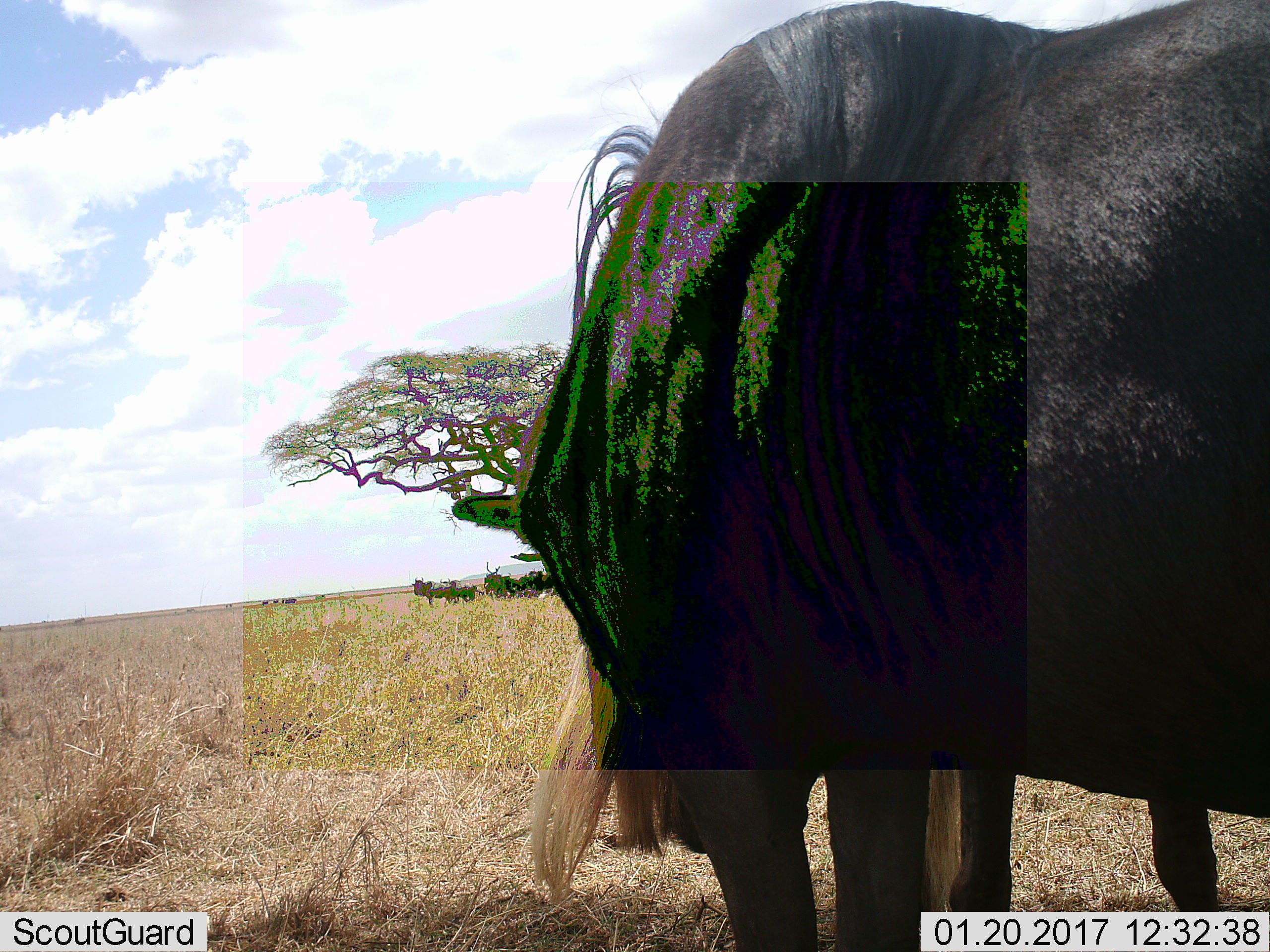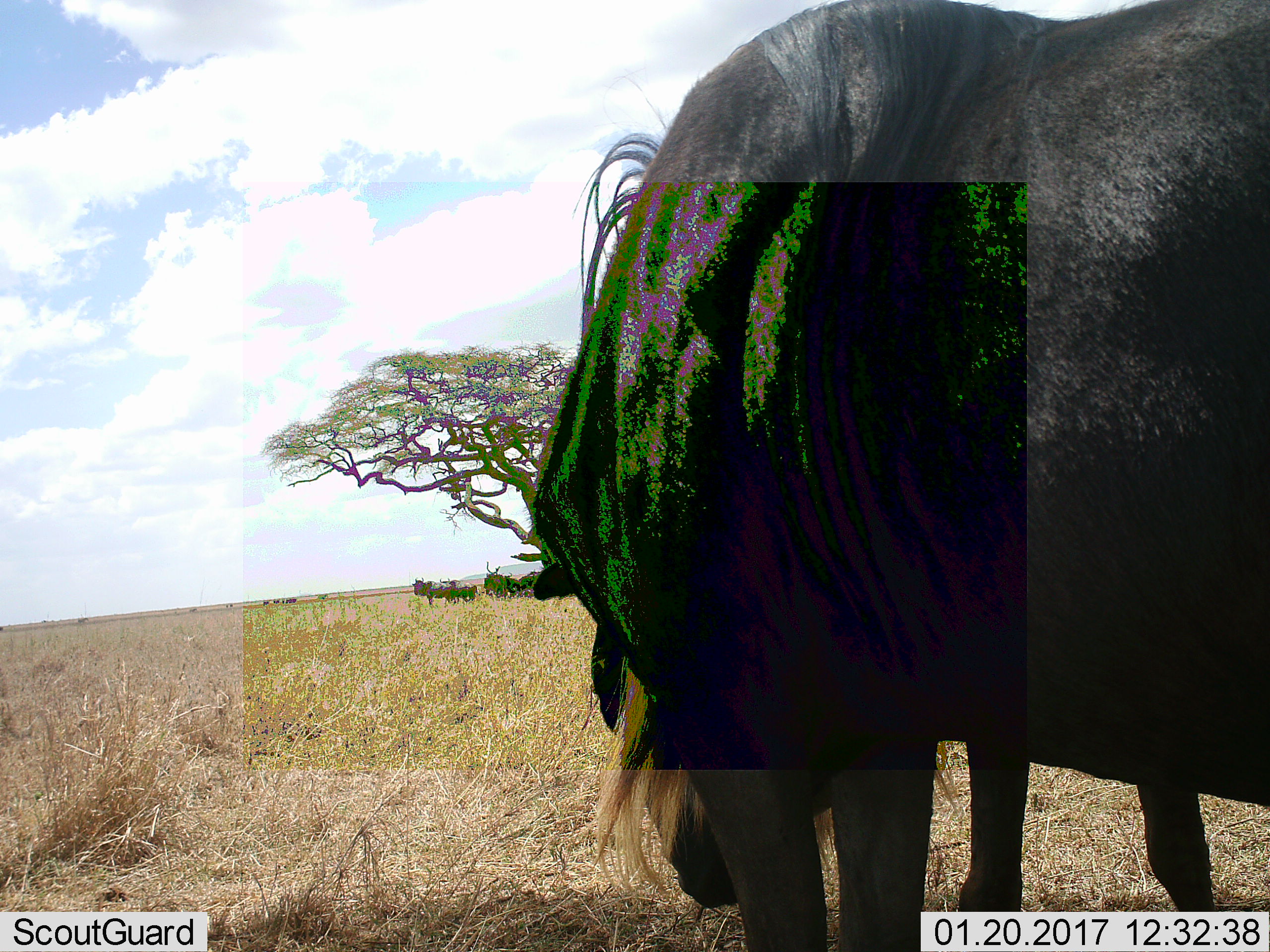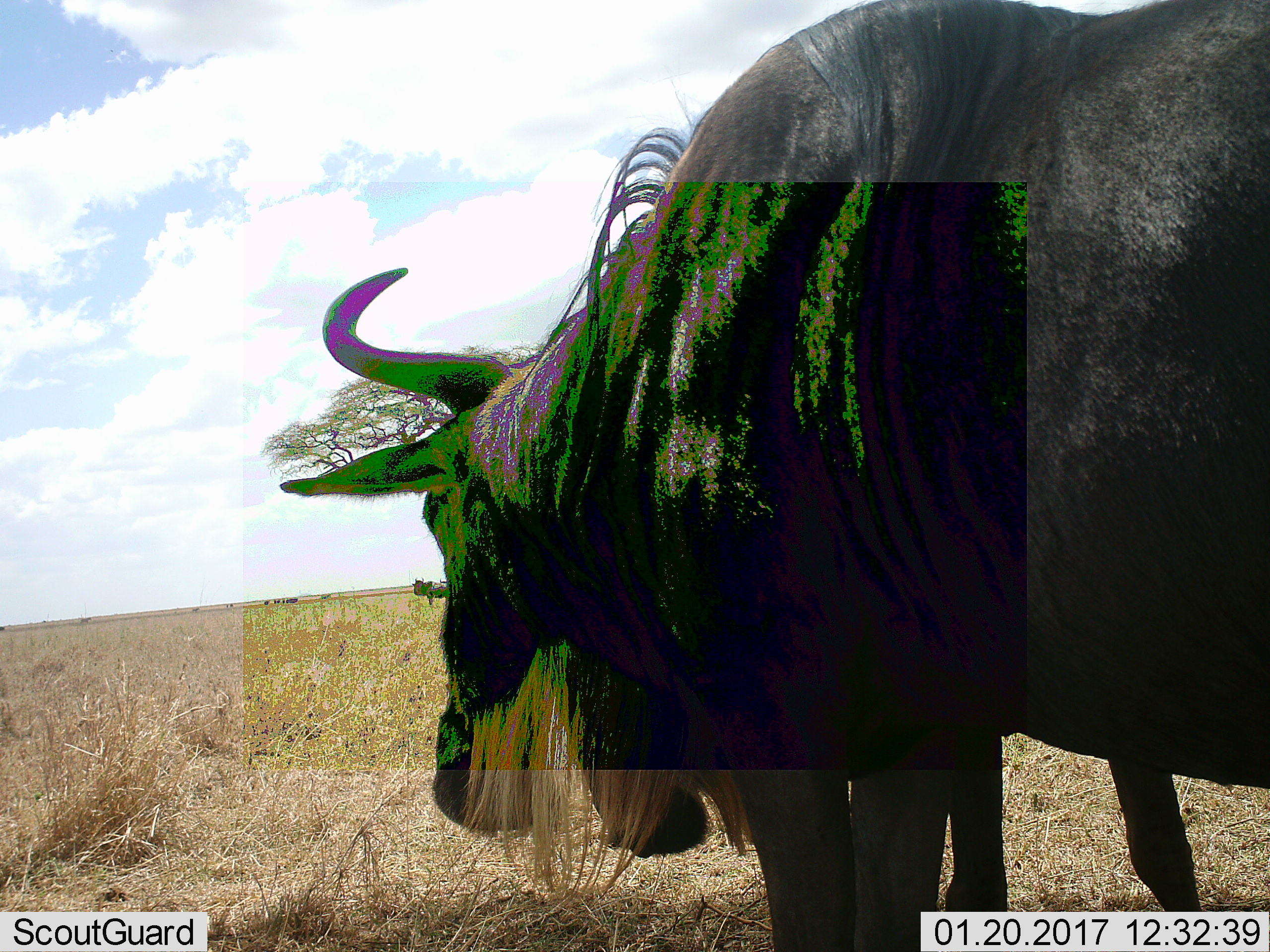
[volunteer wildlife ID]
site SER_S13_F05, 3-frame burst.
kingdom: Animalia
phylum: Chordata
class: Mammalia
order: Artiodactyla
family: Bovidae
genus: Connochaetes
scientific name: Connochaetes taurinus taurinus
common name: blue wildebeest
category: wildebeestblue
Wildebeestblue (blue wildebeest) (Connochaetes taurinus taurinus), count 2. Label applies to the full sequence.